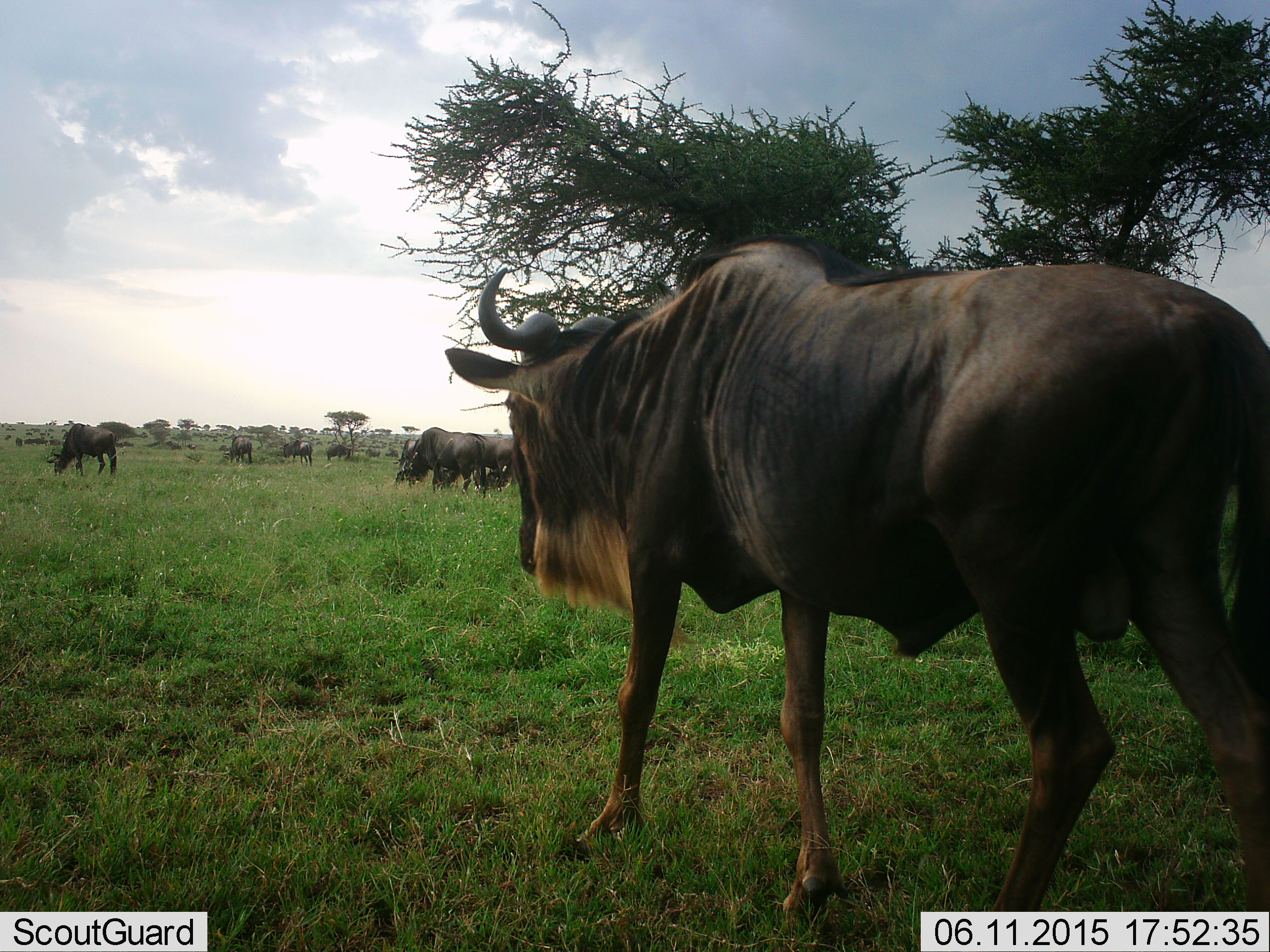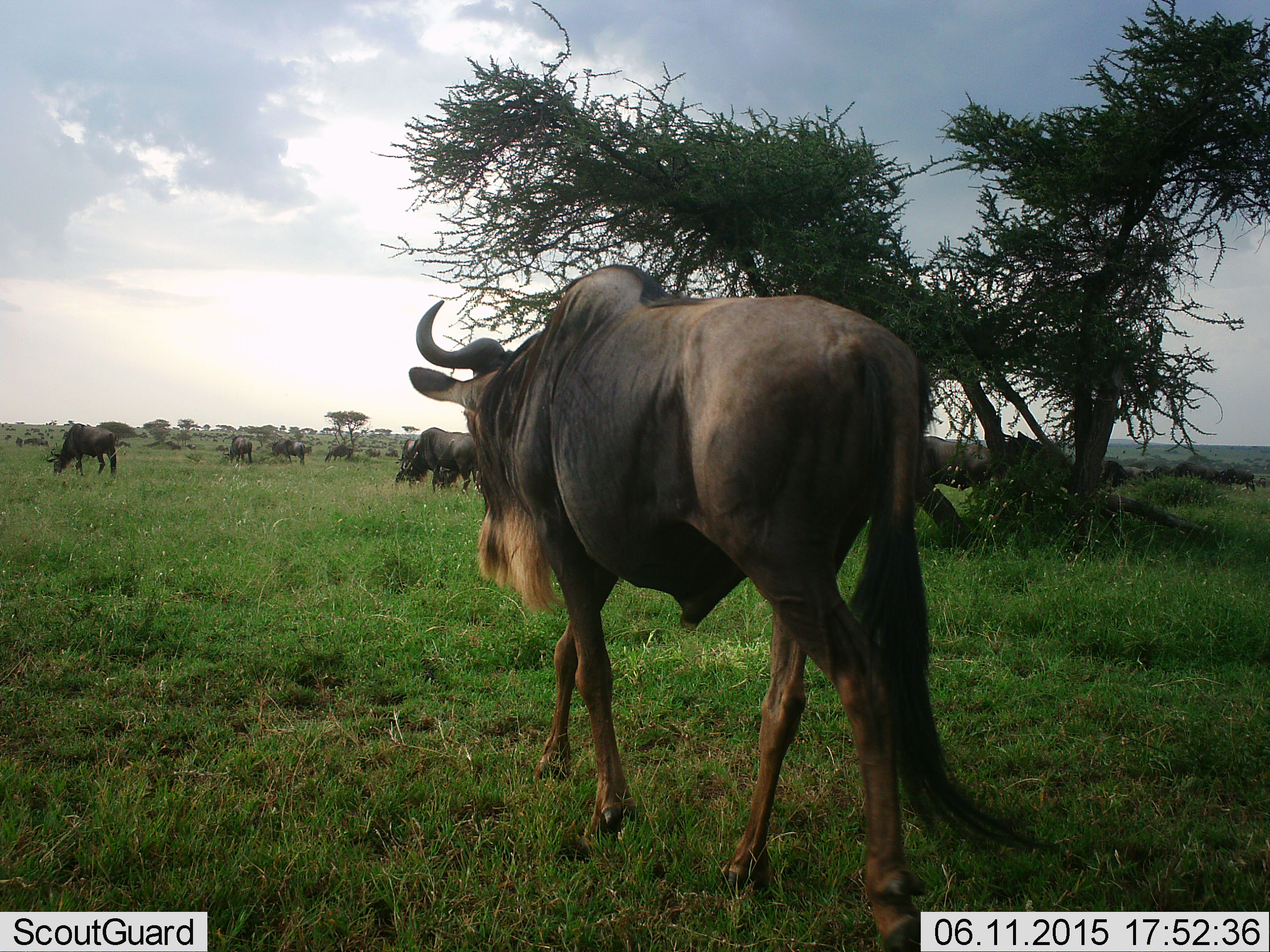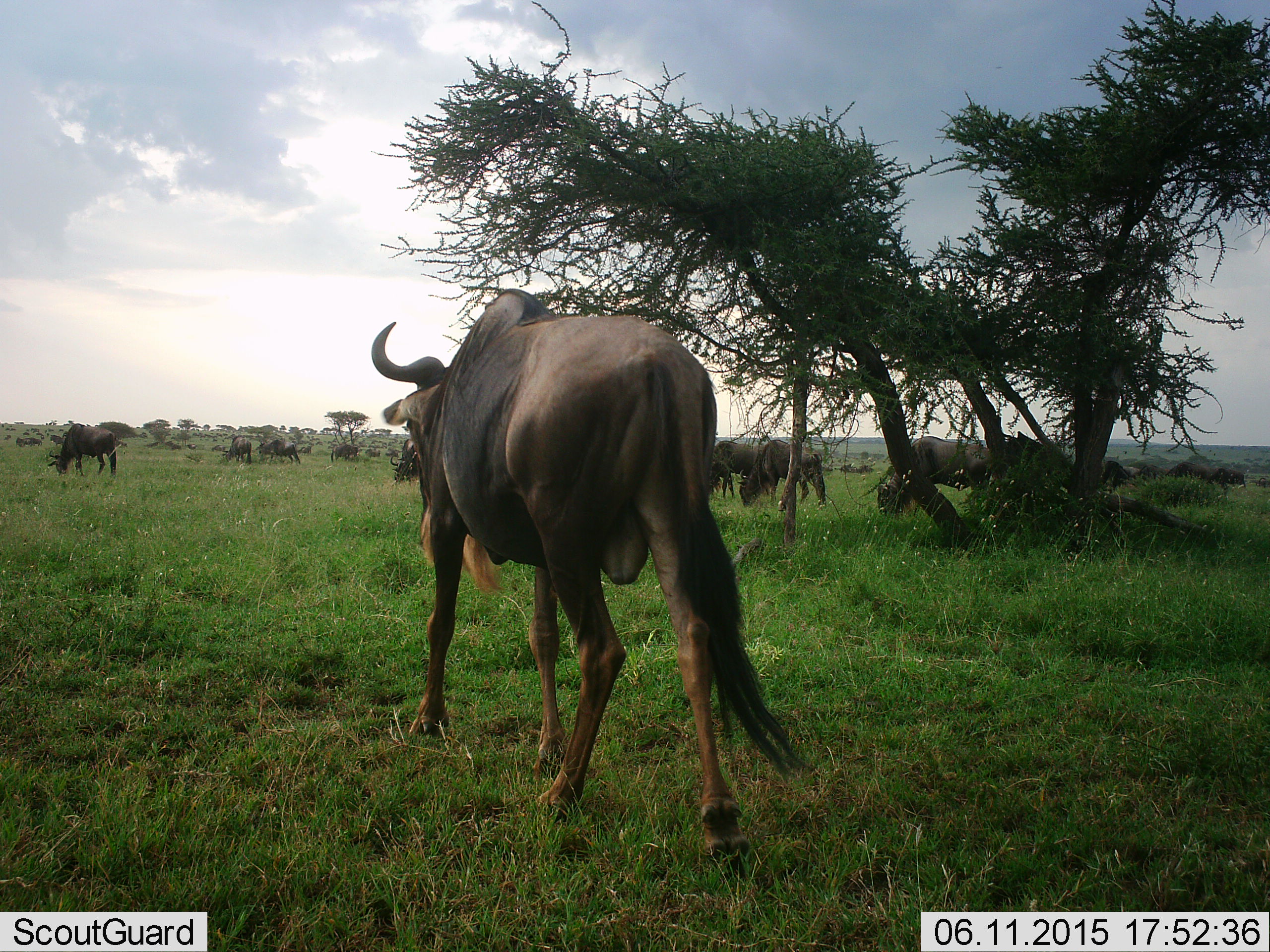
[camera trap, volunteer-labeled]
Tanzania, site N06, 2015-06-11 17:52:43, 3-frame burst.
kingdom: Animalia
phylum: Chordata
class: Mammalia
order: Artiodactyla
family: Bovidae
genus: Connochaetes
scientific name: Connochaetes taurinus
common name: blue wildebeest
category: wildebeest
Wildebeest (blue wildebeest) (Connochaetes taurinus), count 11-50. Behavior (volunteer vote fractions): standing 20%, resting 0%, moving 100%, interacting 0%. Young present (vote fraction): 0%. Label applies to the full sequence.